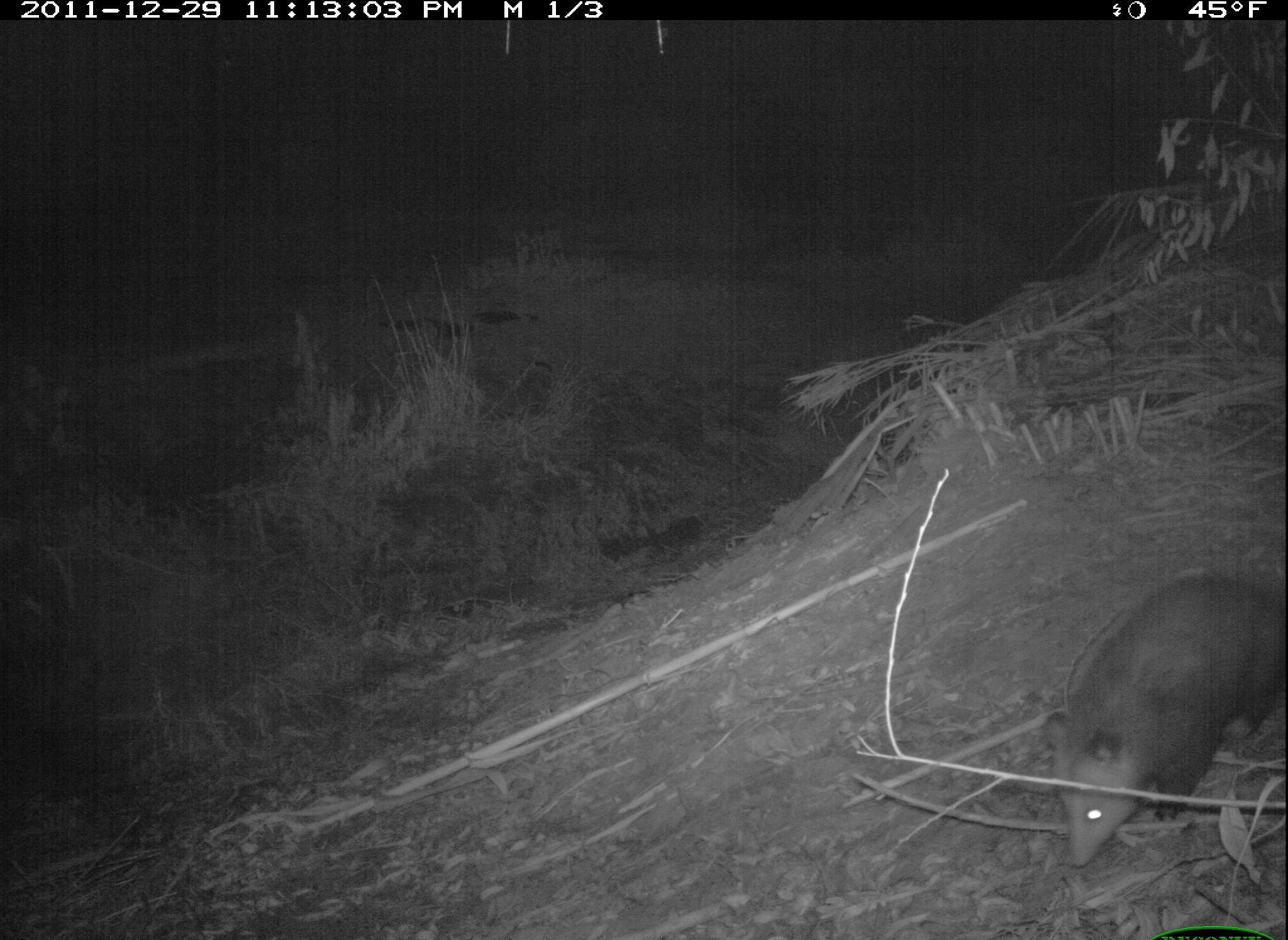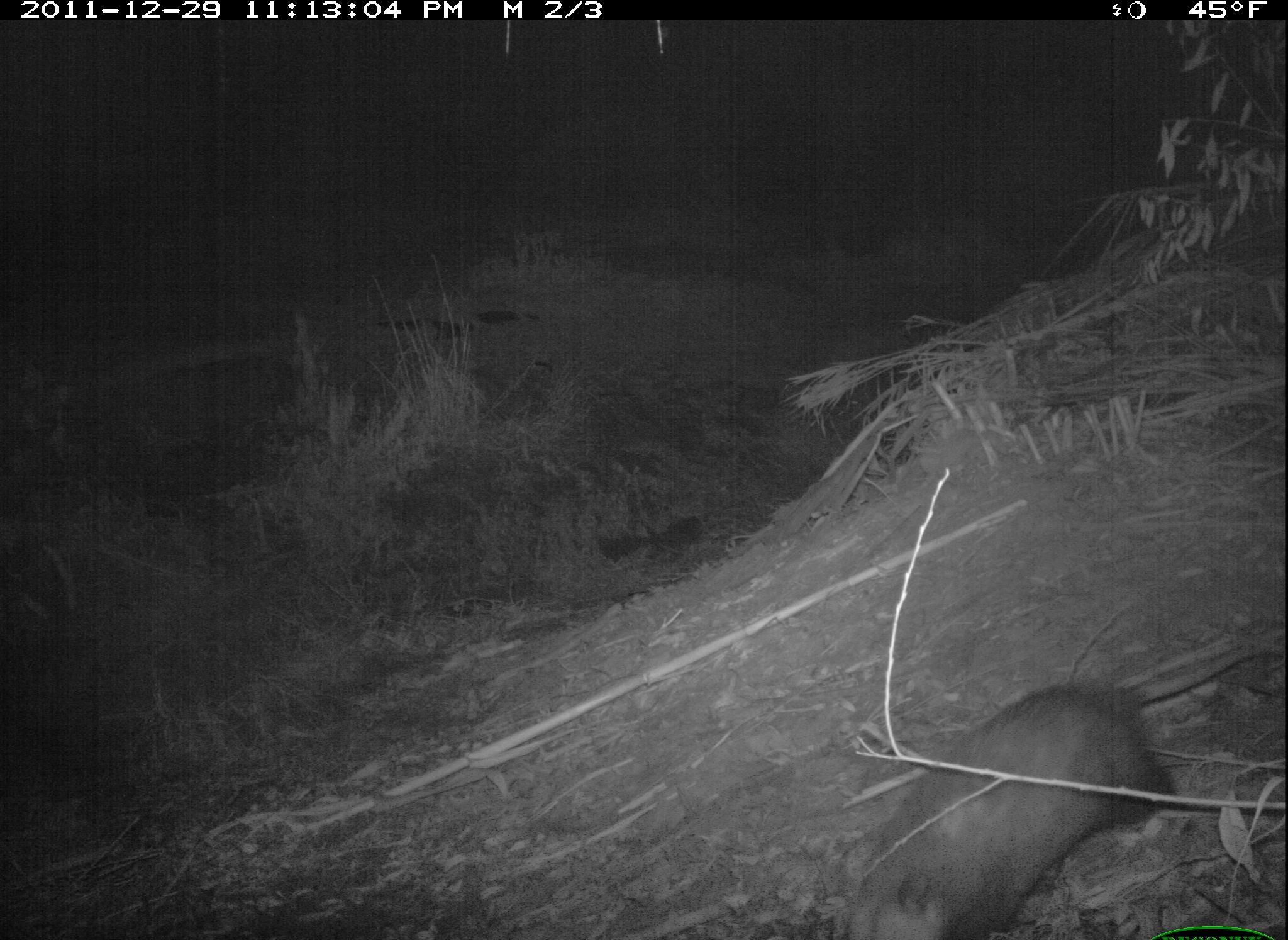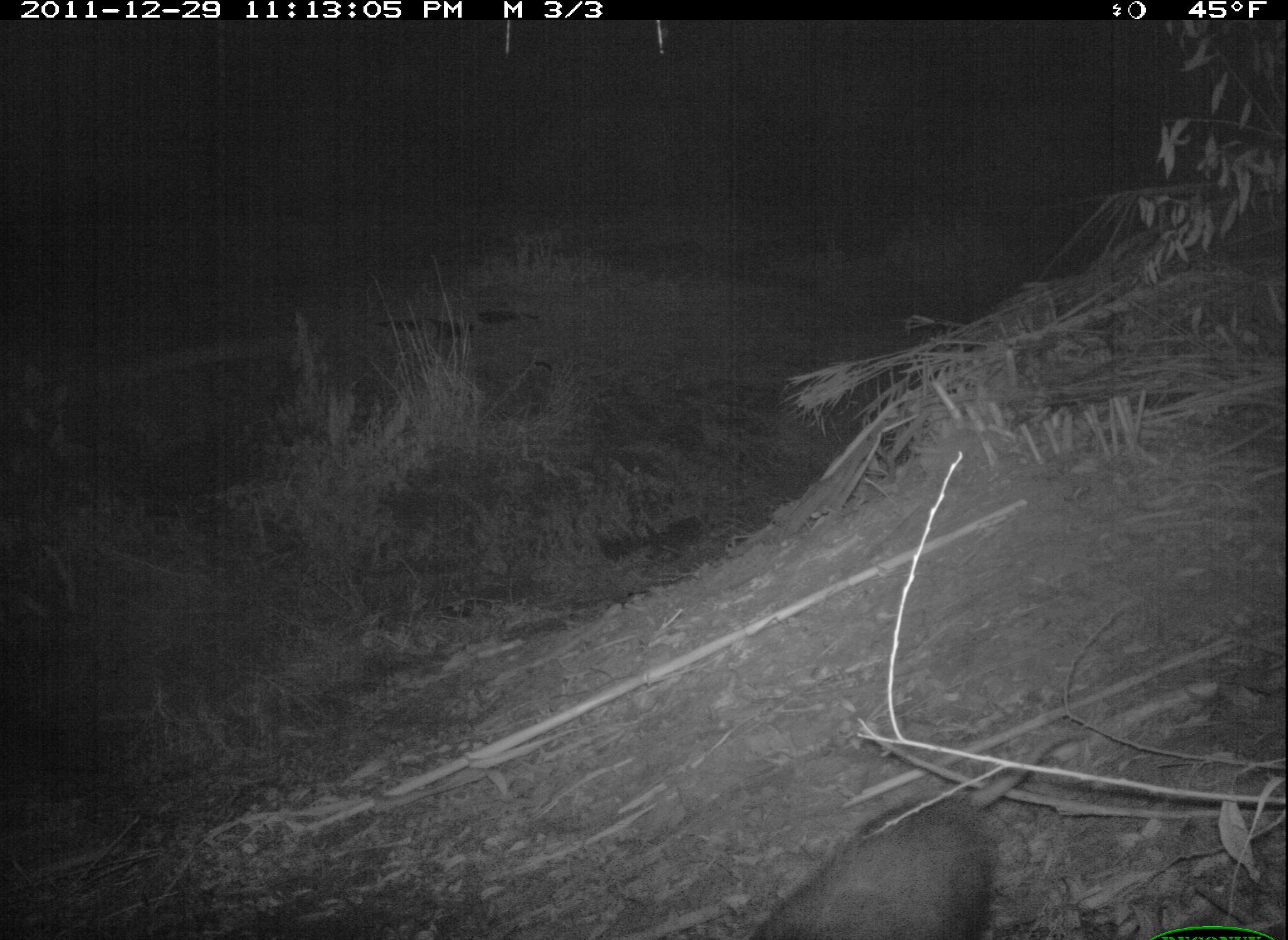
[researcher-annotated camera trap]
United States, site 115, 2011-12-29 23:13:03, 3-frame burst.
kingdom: Animalia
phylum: Chordata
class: Mammalia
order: Didelphimorphia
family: Didelphidae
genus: Didelphis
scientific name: Didelphis virginiana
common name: virginia opossum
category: opossum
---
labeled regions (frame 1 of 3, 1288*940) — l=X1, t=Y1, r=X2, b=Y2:
opossum: l=1043, t=567, r=1286, b=876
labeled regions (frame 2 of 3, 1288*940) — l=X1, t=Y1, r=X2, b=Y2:
opossum: l=823, t=641, r=1286, b=940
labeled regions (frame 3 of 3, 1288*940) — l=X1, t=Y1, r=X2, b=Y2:
opossum: l=742, t=707, r=1106, b=940